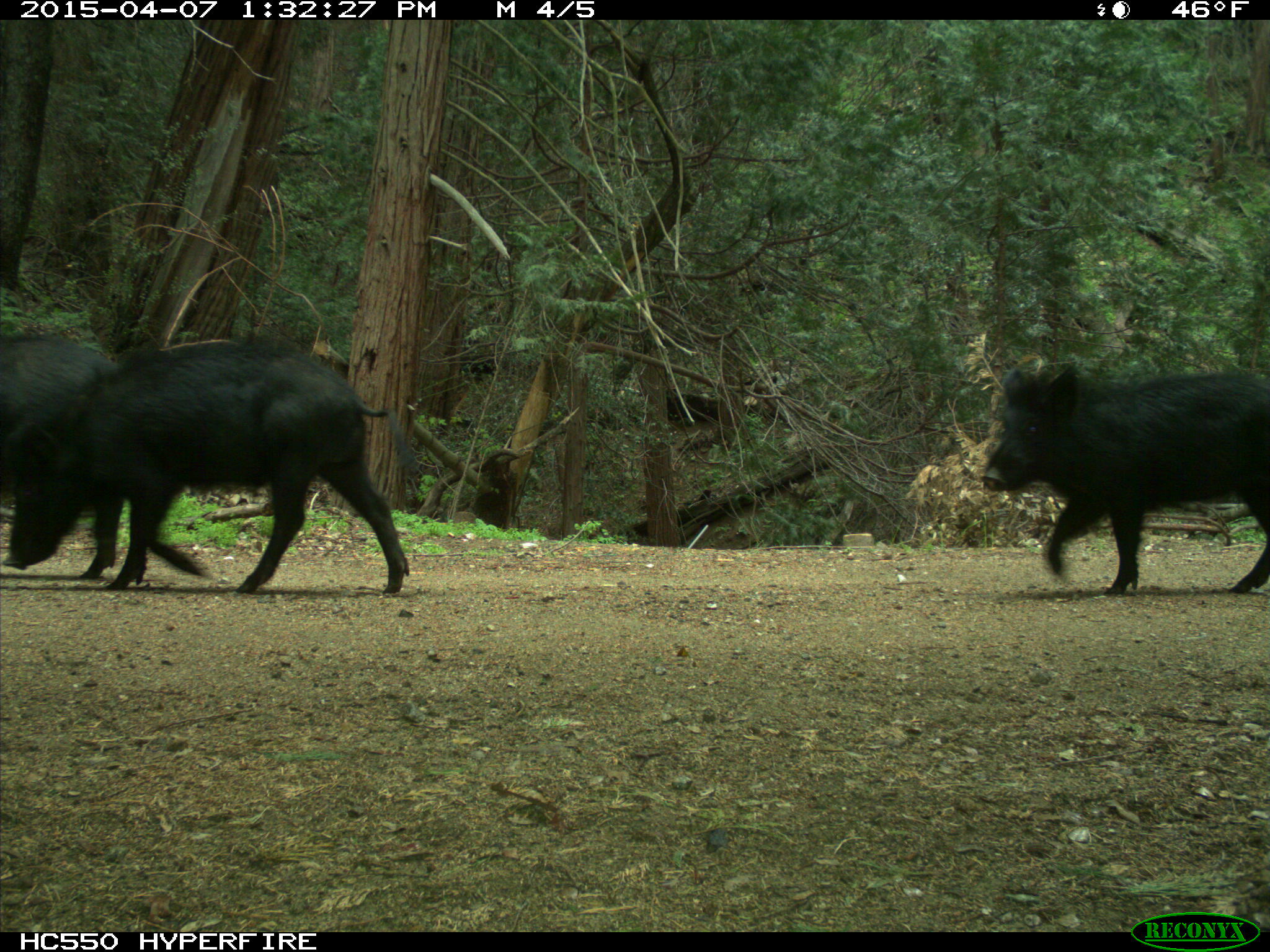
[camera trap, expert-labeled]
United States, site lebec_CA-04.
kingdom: Animalia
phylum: Chordata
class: Mammalia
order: Artiodactyla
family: Suidae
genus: Sus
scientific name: Sus scrofa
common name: wild boar